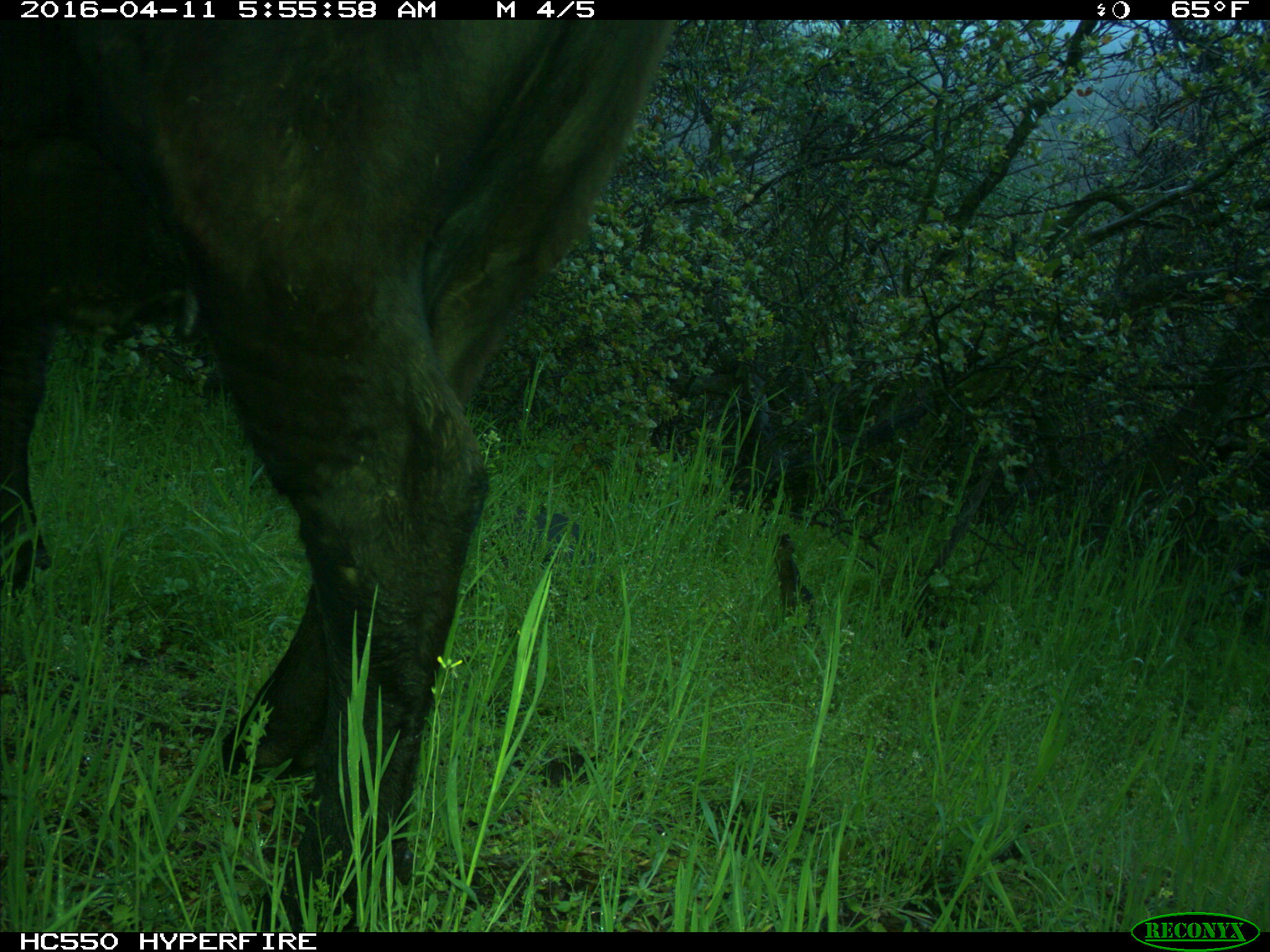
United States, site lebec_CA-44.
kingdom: Animalia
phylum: Chordata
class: Mammalia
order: Artiodactyla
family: Bovidae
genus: Bos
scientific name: Bos taurus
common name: domestic cow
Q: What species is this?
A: Bos taurus (domestic cow).